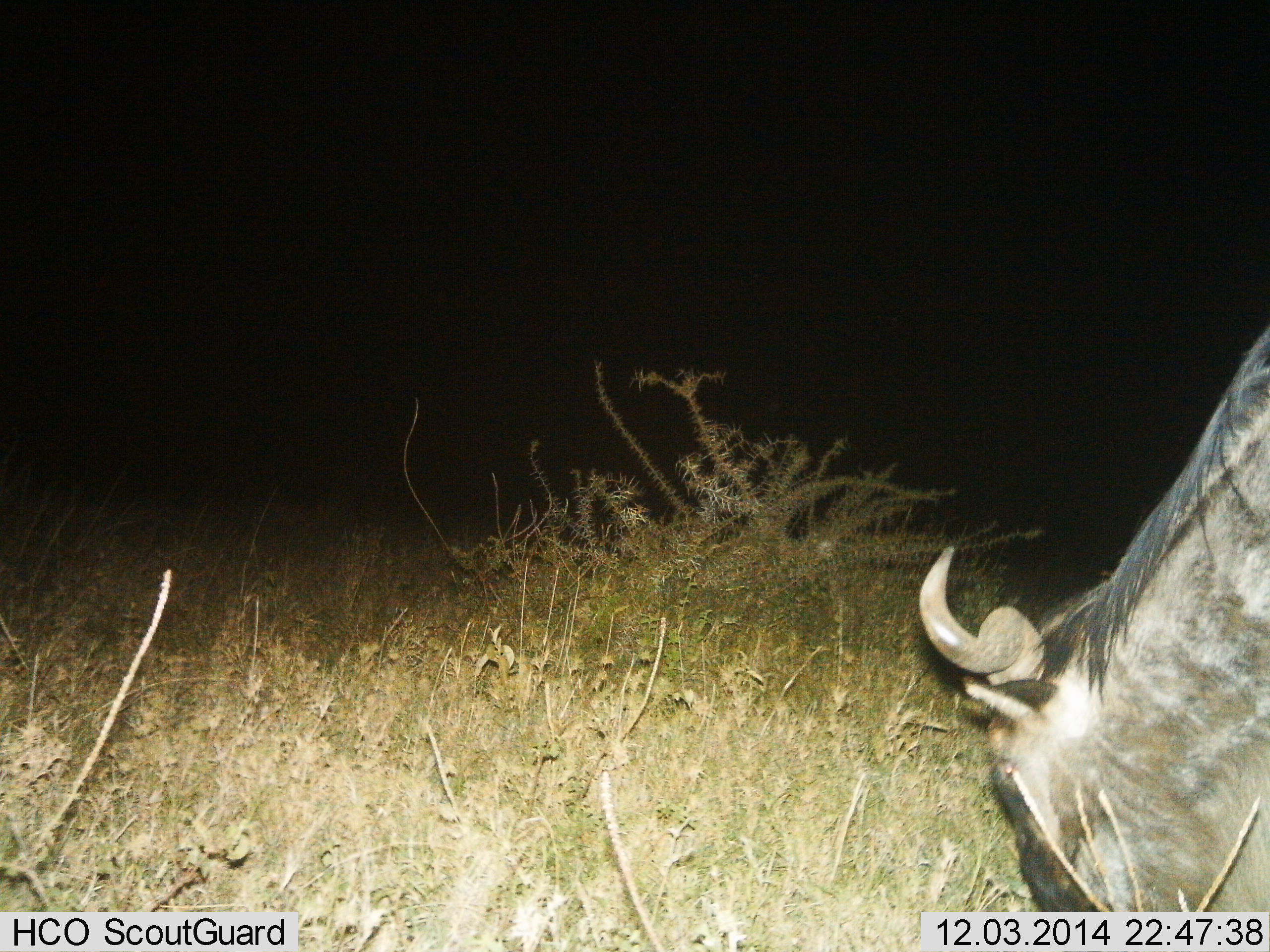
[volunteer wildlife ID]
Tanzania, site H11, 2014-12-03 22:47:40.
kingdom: Animalia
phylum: Chordata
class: Mammalia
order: Artiodactyla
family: Bovidae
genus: Connochaetes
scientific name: Connochaetes taurinus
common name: blue wildebeest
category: wildebeest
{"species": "wildebeest (blue wildebeest) (Connochaetes taurinus)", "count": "1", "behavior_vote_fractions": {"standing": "20%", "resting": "0%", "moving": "10%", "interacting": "0%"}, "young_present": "0%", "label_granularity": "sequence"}